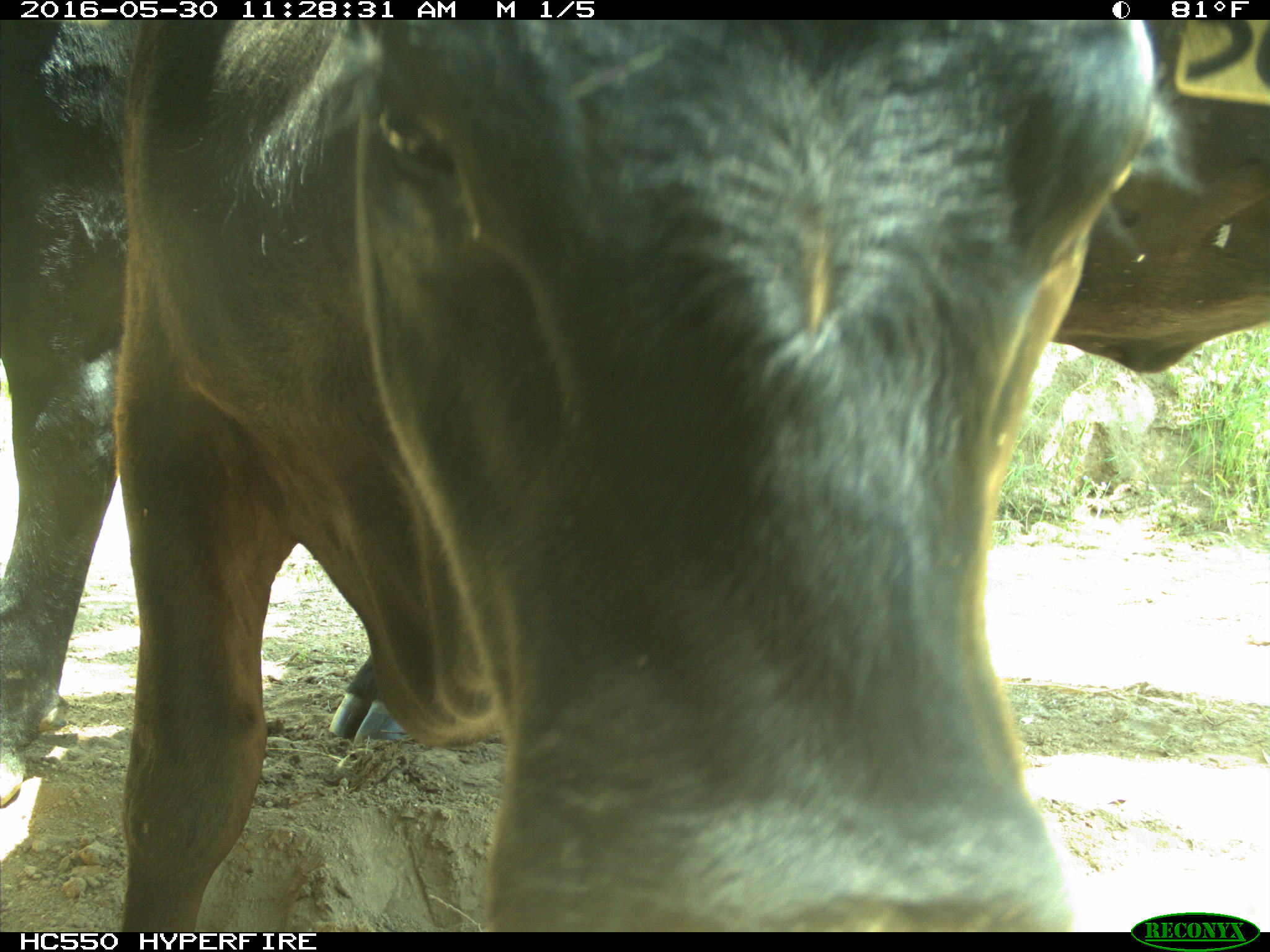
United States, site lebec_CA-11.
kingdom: Animalia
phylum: Chordata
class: Mammalia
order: Artiodactyla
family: Bovidae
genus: Bos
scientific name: Bos taurus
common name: domestic cow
Bos taurus (domestic cow).